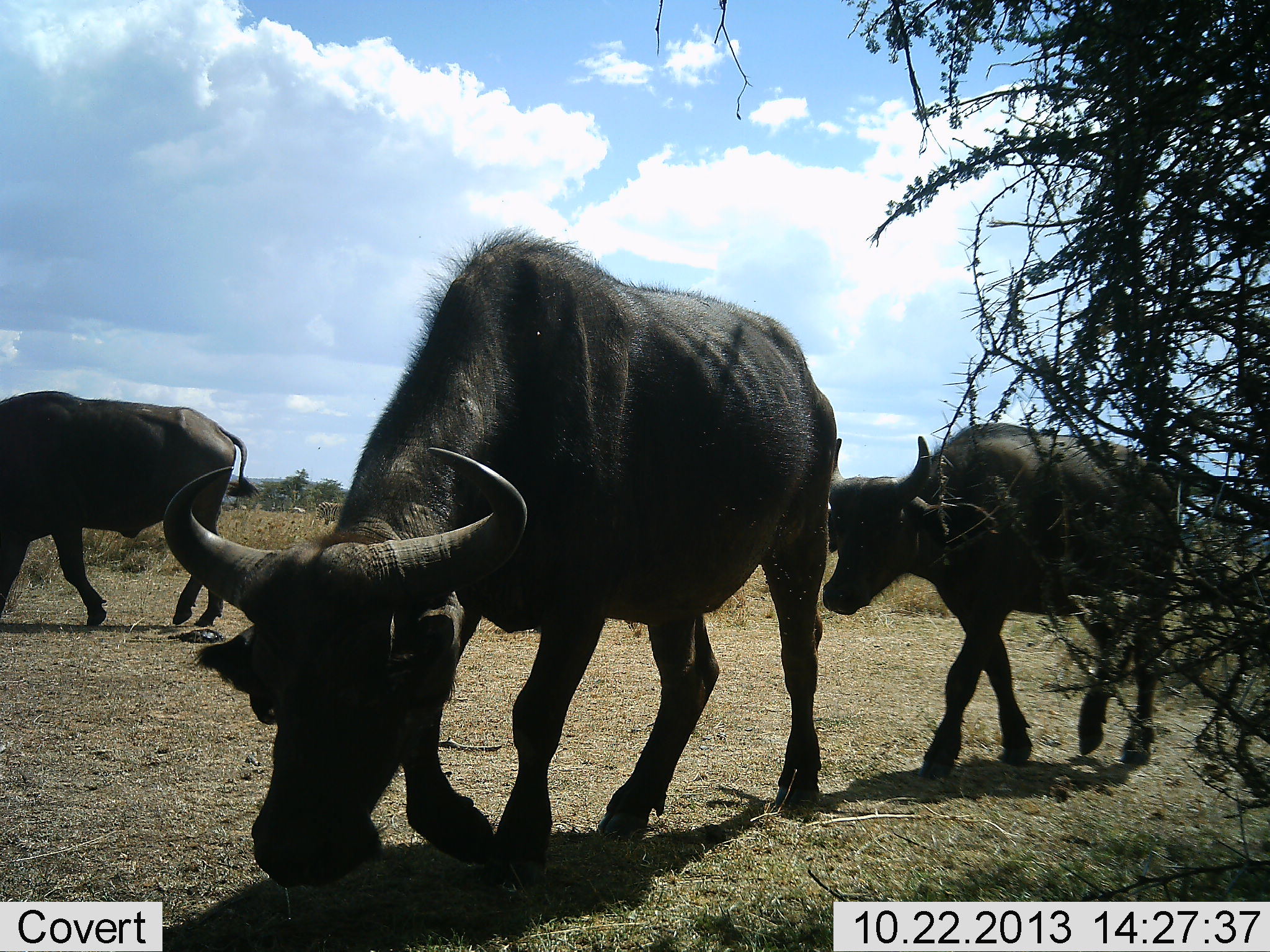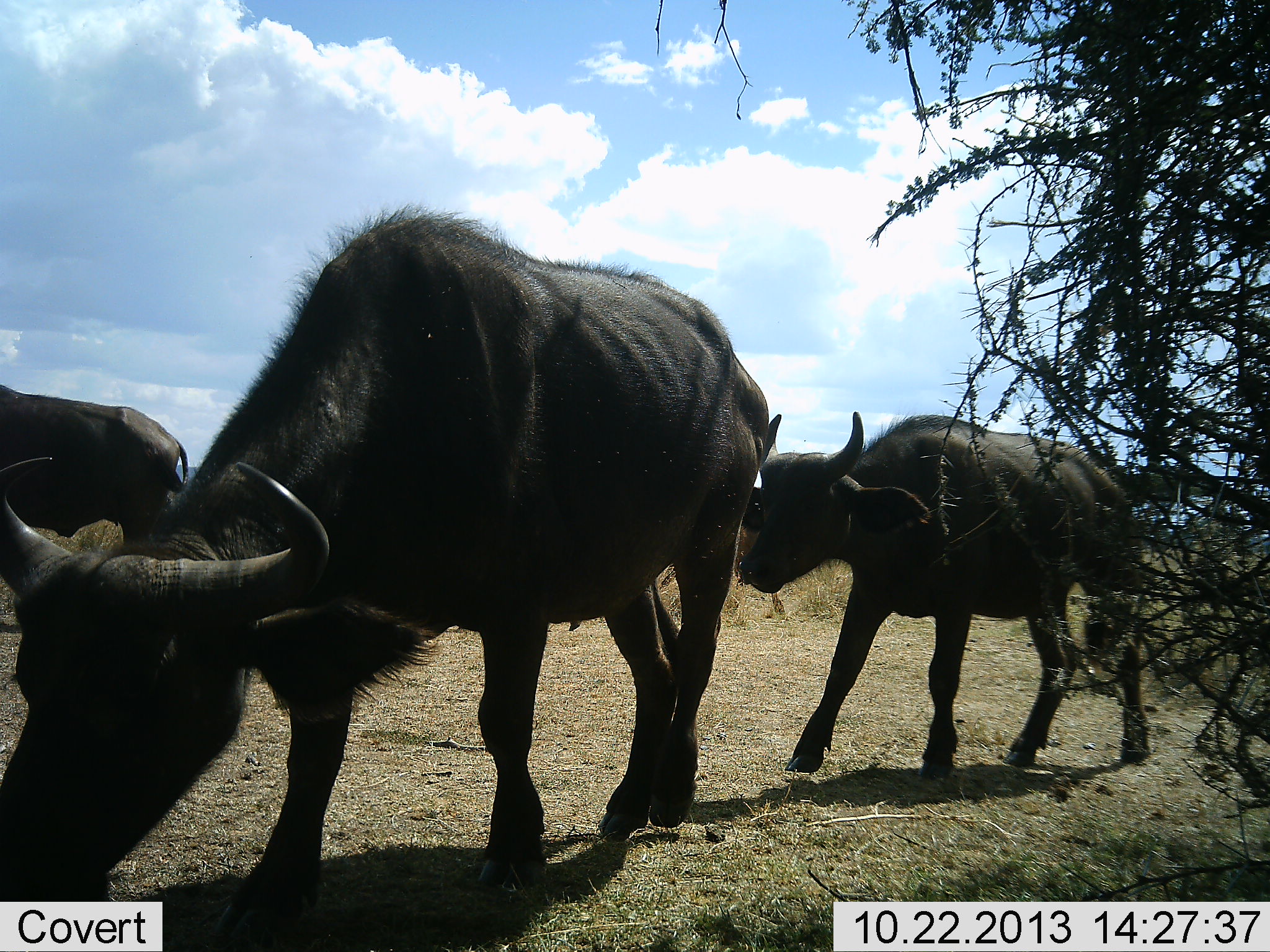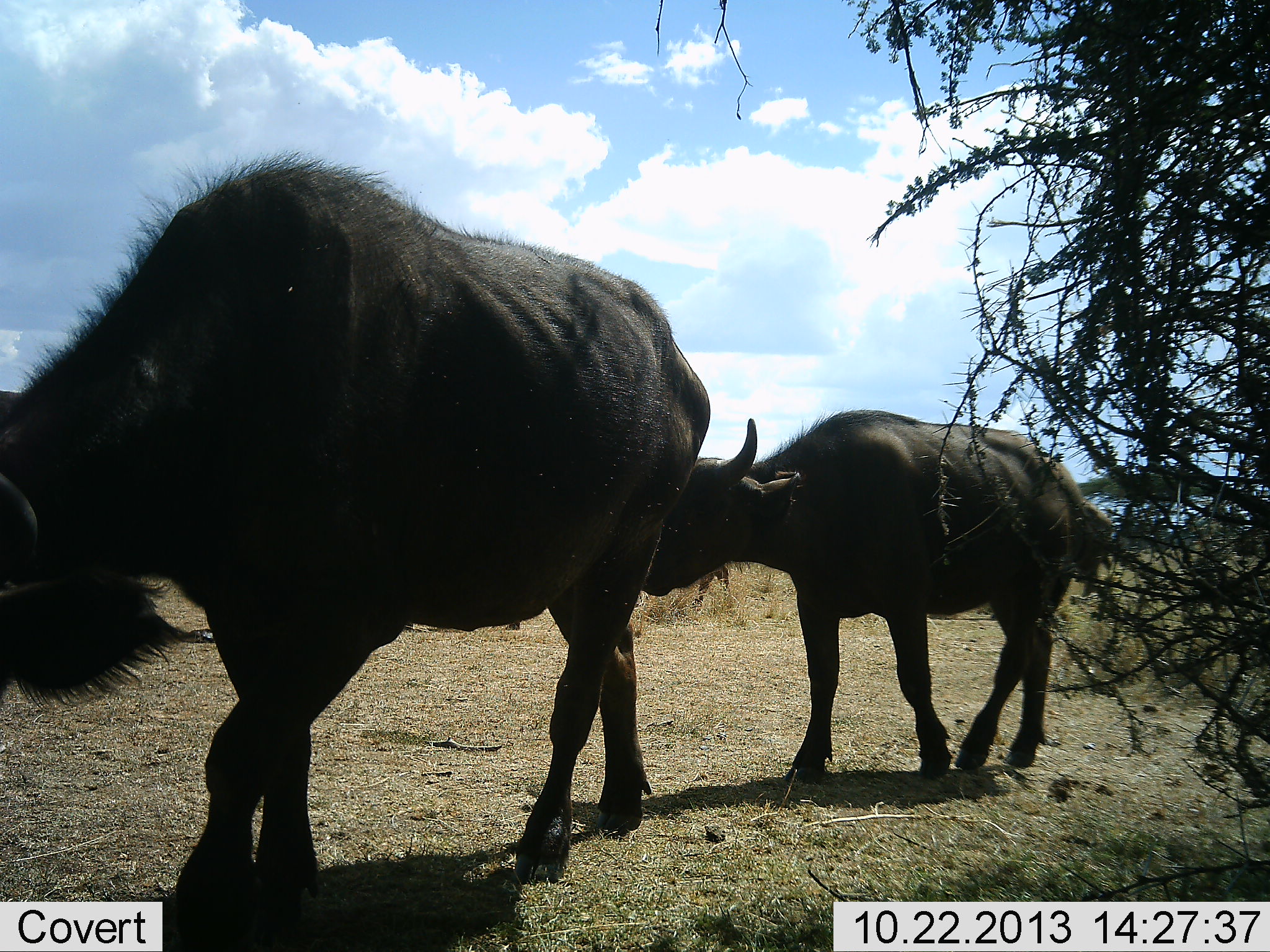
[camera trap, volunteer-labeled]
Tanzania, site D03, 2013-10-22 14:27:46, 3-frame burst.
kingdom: Animalia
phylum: Chordata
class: Mammalia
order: Artiodactyla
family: Bovidae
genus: Syncerus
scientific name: Syncerus caffer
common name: cape buffalo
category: buffalo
Buffalo (cape buffalo) (Syncerus caffer), count 3. Behavior (volunteer vote fractions): standing 0%, resting 0%, moving 100%, interacting 0%. Young present (vote fraction): 36%. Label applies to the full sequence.